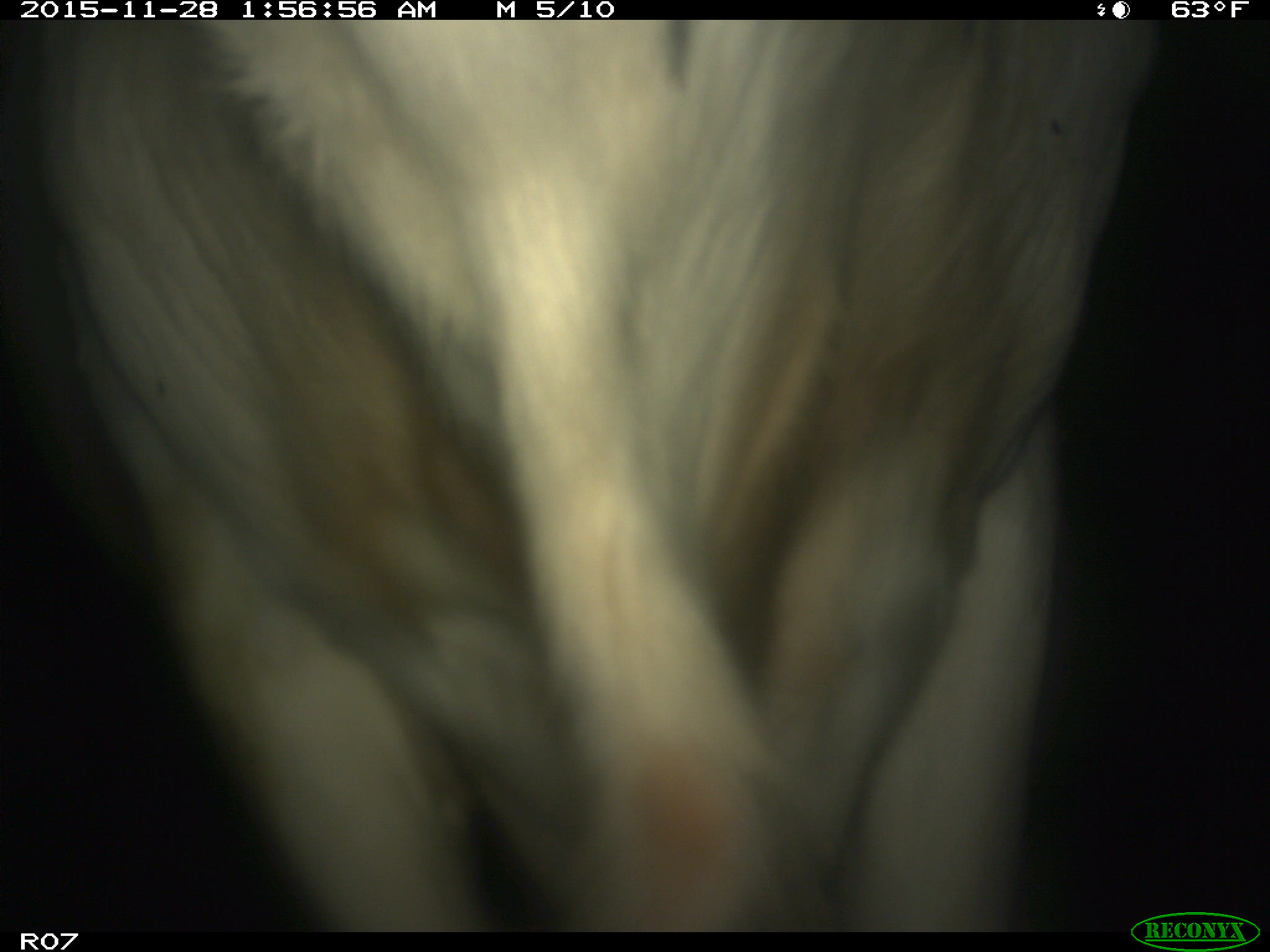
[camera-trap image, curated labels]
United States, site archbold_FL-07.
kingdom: Animalia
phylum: Chordata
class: Mammalia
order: Artiodactyla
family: Bovidae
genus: Bos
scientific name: Bos taurus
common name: domestic cow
Bos taurus (domestic cow).